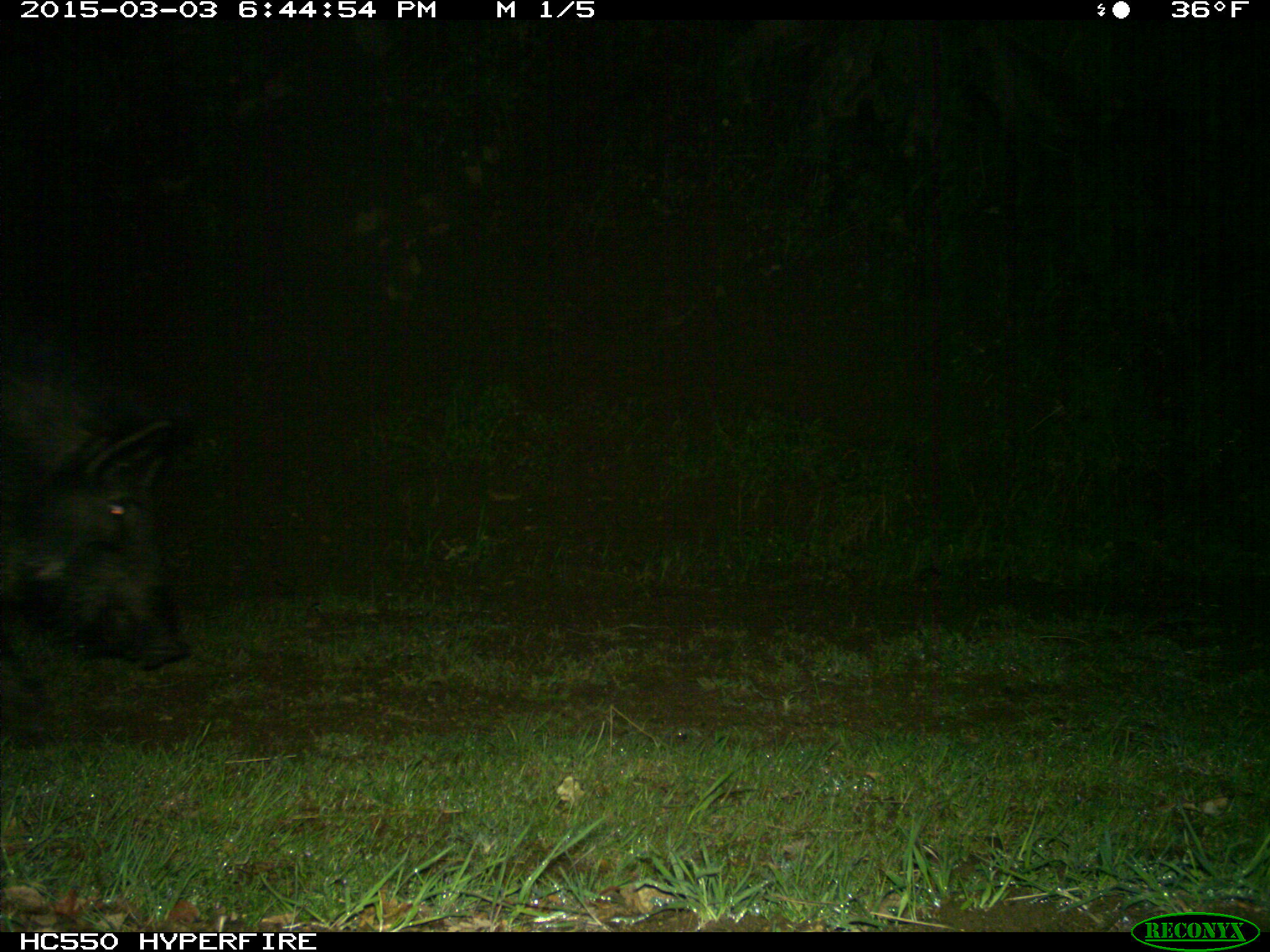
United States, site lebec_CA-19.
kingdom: Animalia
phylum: Chordata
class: Mammalia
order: Artiodactyla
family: Suidae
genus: Sus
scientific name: Sus scrofa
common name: wild boar